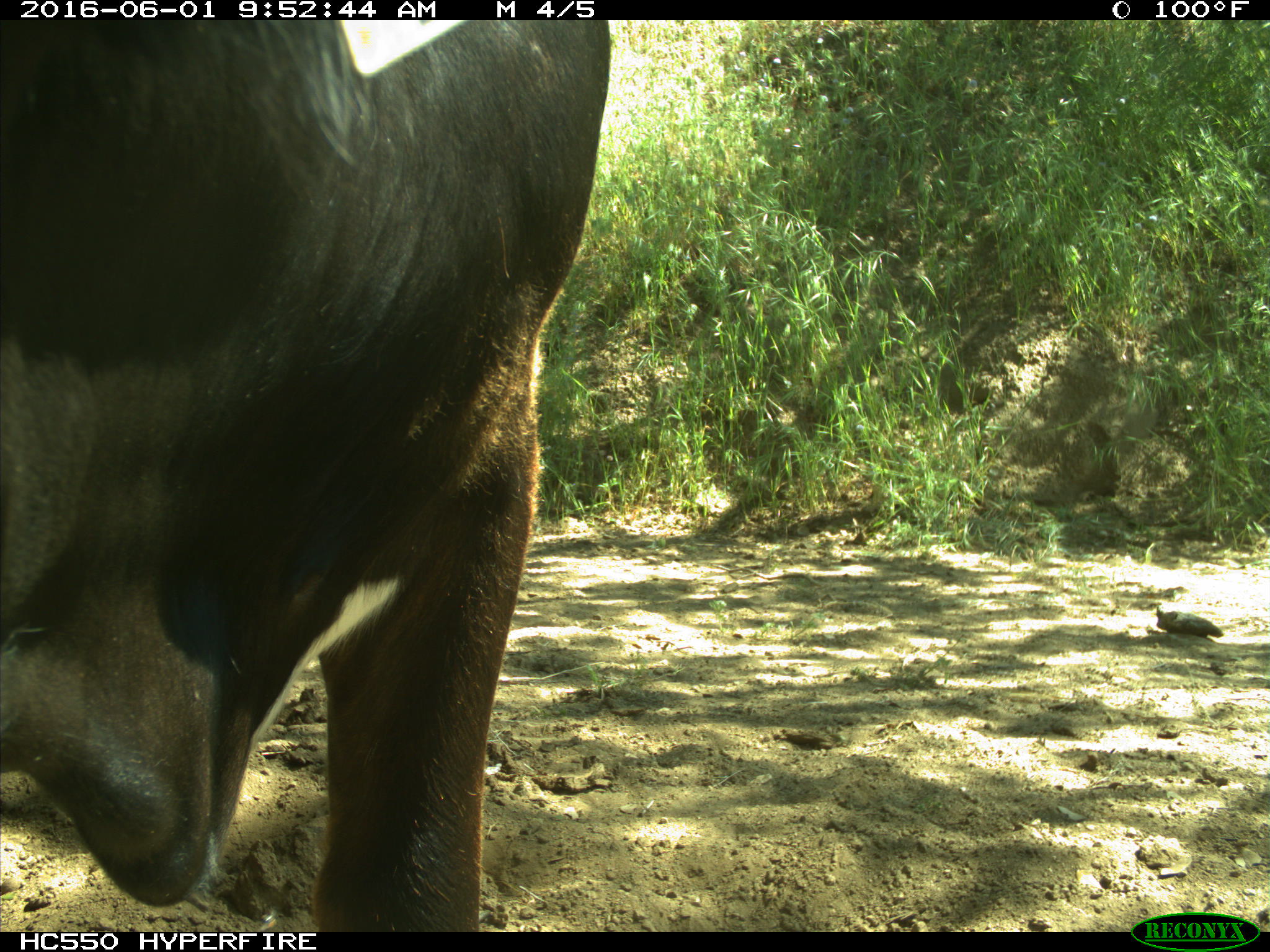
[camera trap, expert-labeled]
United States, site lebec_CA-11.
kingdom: Animalia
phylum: Chordata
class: Mammalia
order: Artiodactyla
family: Bovidae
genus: Bos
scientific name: Bos taurus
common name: domestic cow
Bos taurus (domestic cow).